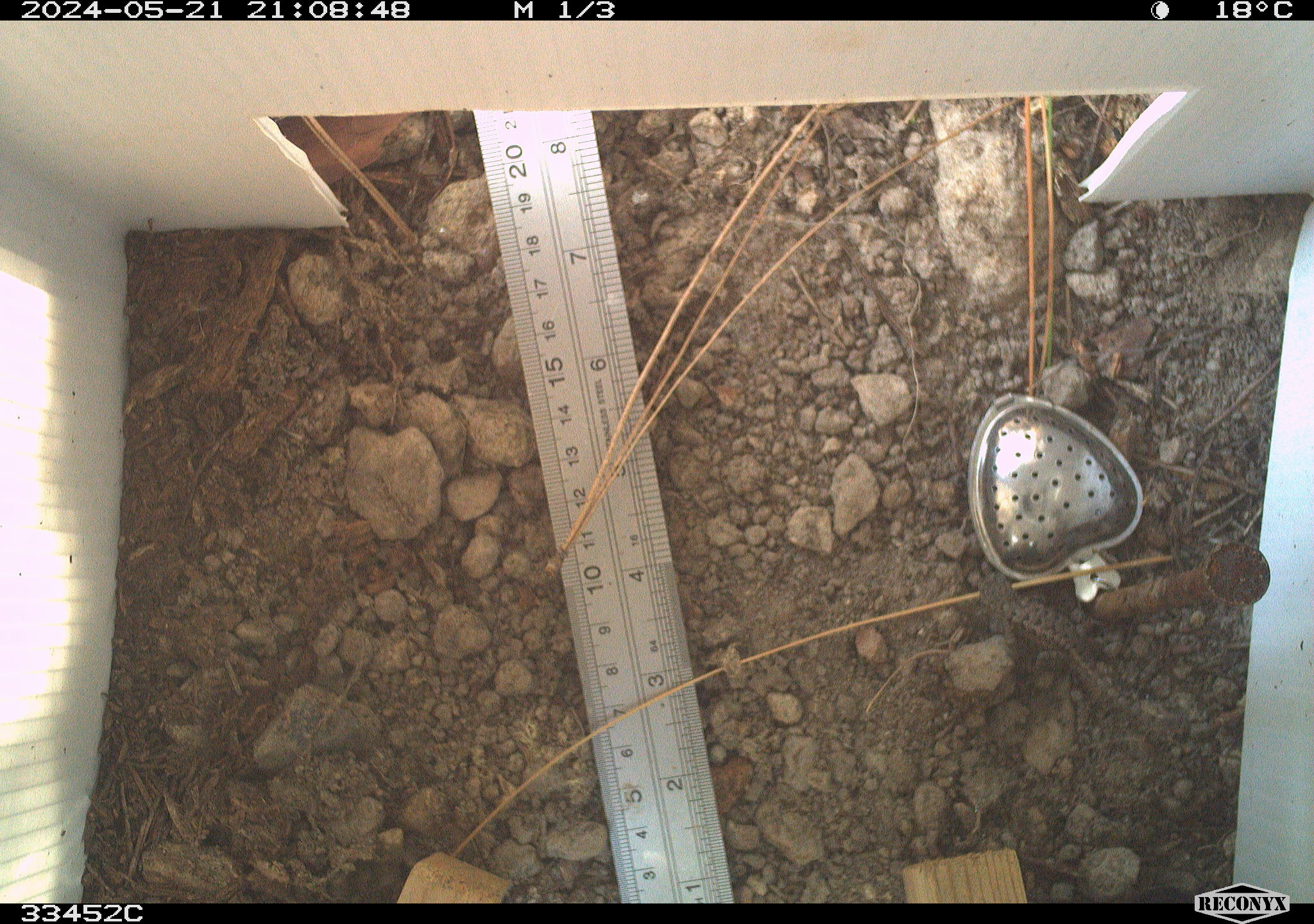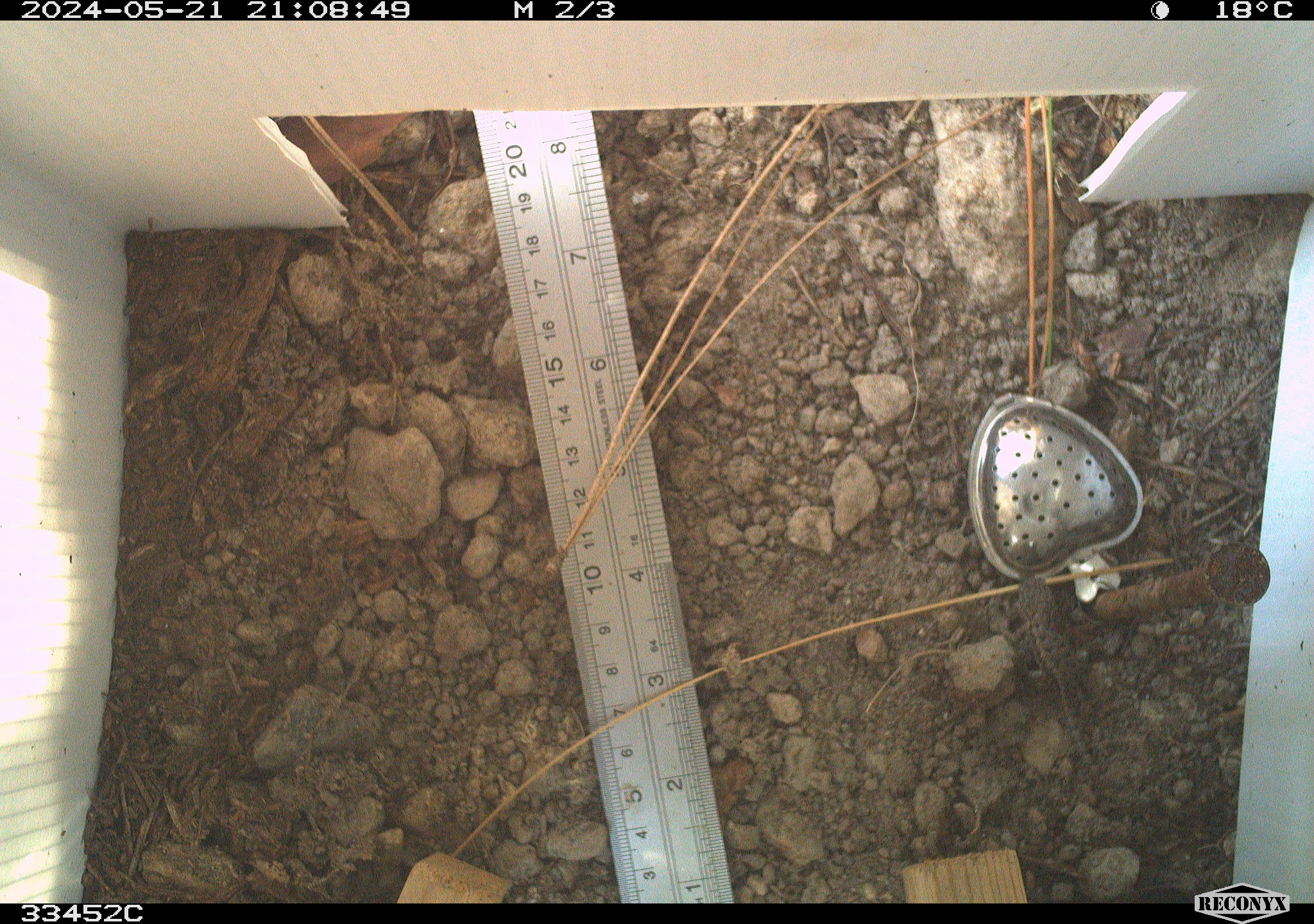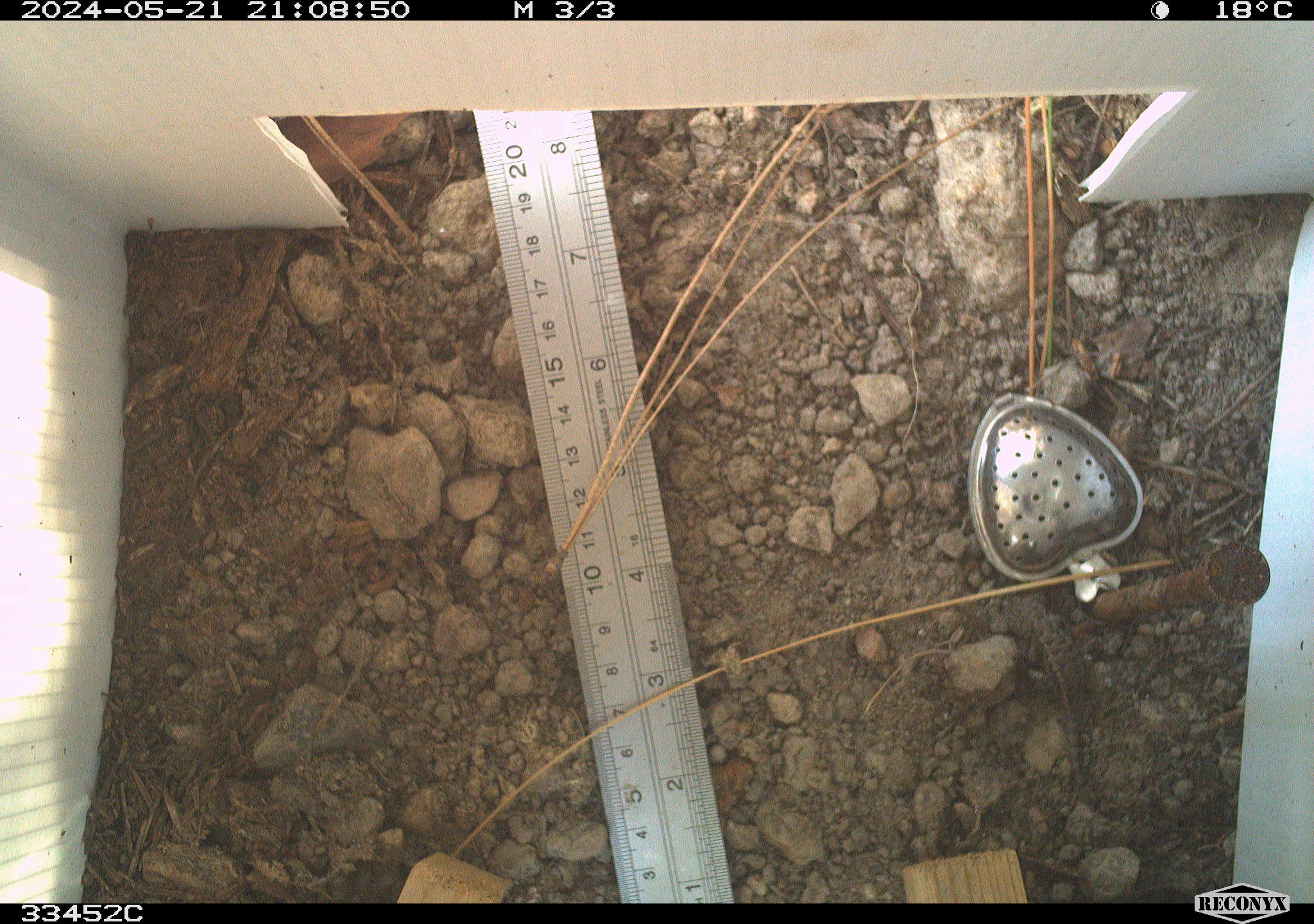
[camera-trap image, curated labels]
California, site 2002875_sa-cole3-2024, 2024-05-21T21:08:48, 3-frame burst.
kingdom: Animalia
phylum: Chordata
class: Reptilia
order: Squamata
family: Phrynosomatidae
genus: Sceloporus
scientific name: Sceloporus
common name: spiny lizards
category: sceloporus species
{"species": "sceloporus species (spiny lizards) (Sceloporus)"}